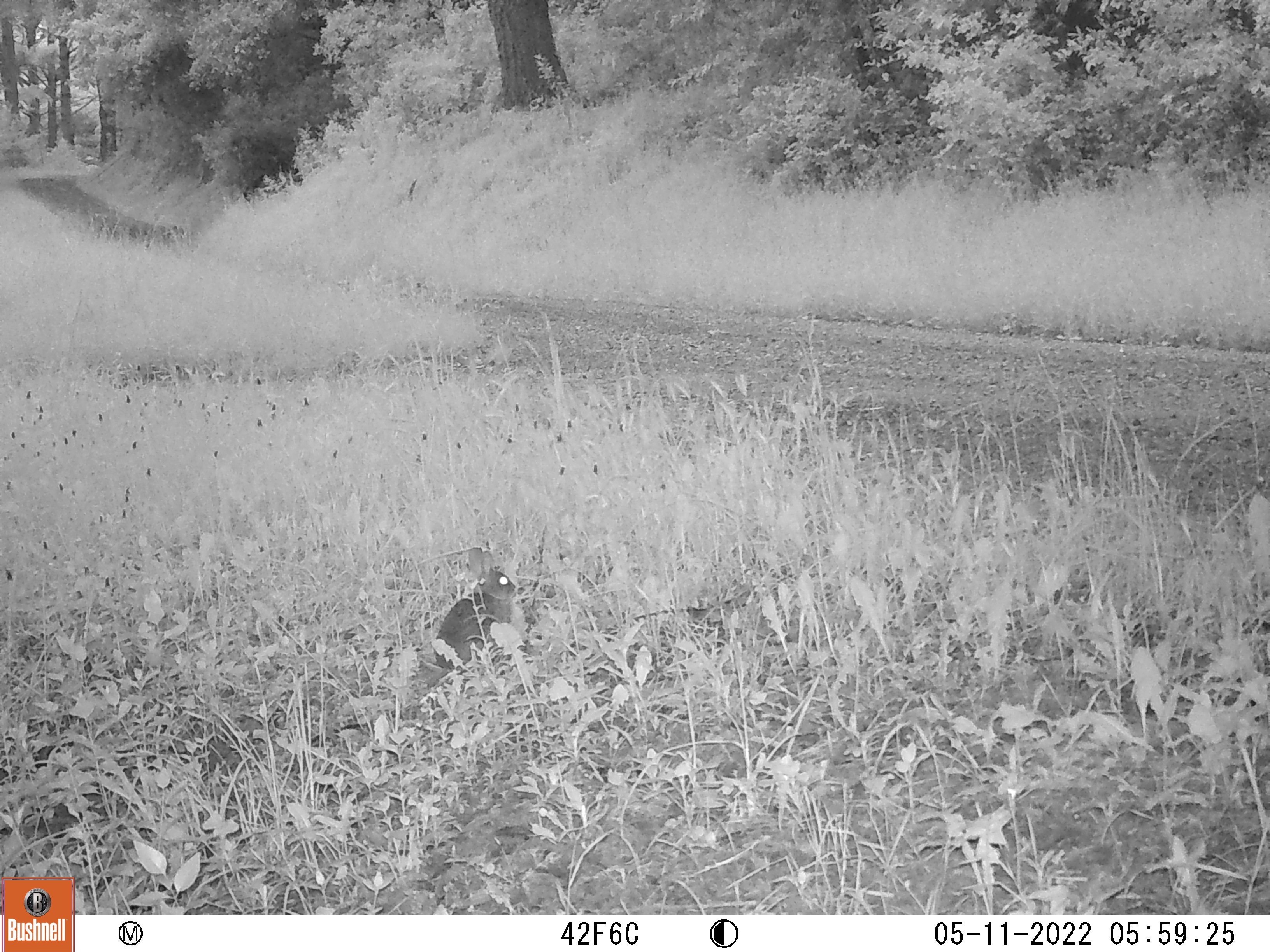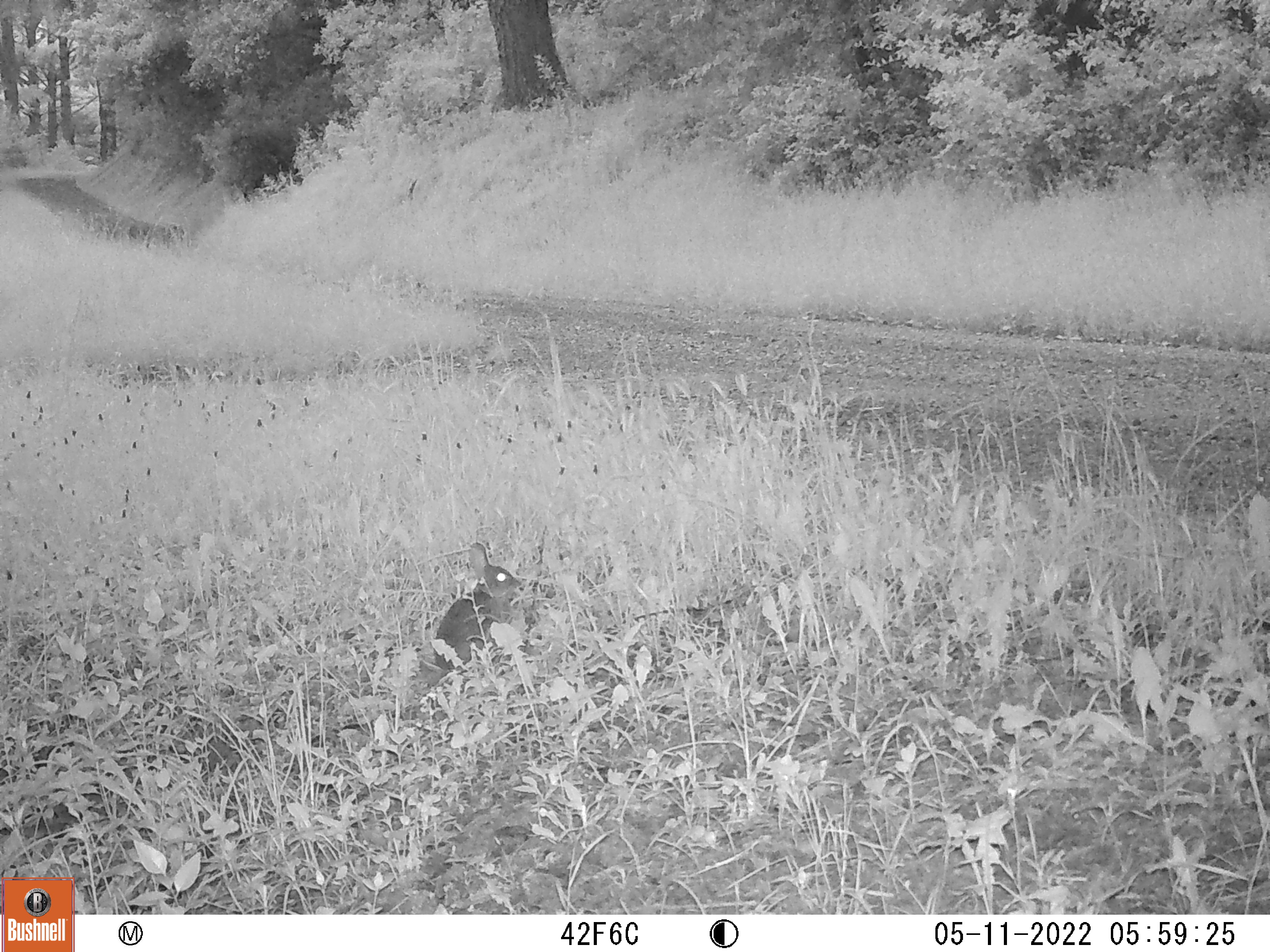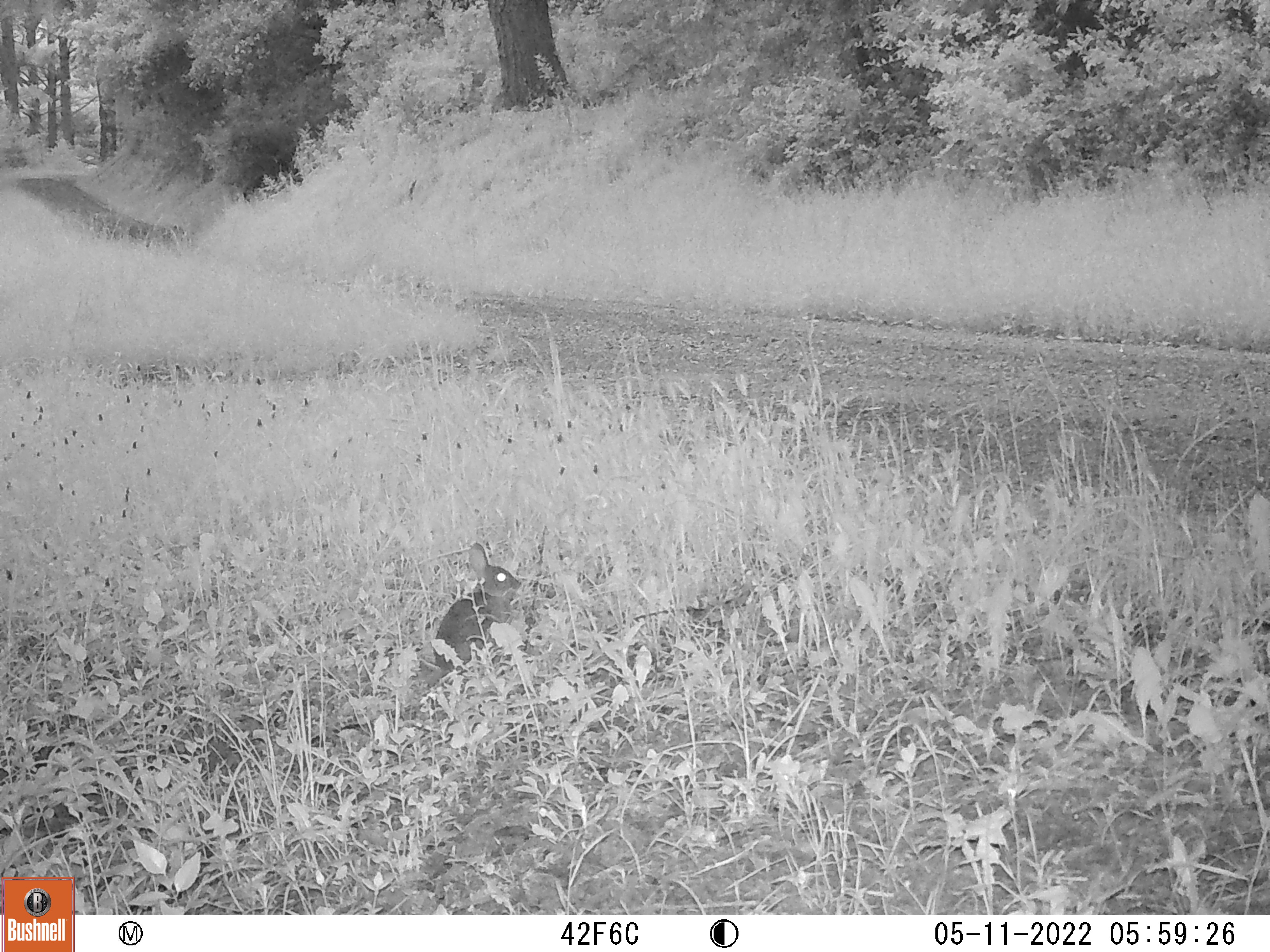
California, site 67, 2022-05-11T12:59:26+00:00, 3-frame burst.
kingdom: Animalia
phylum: Chordata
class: Mammalia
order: Lagomorpha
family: Leporidae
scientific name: Leporidae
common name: rabbit